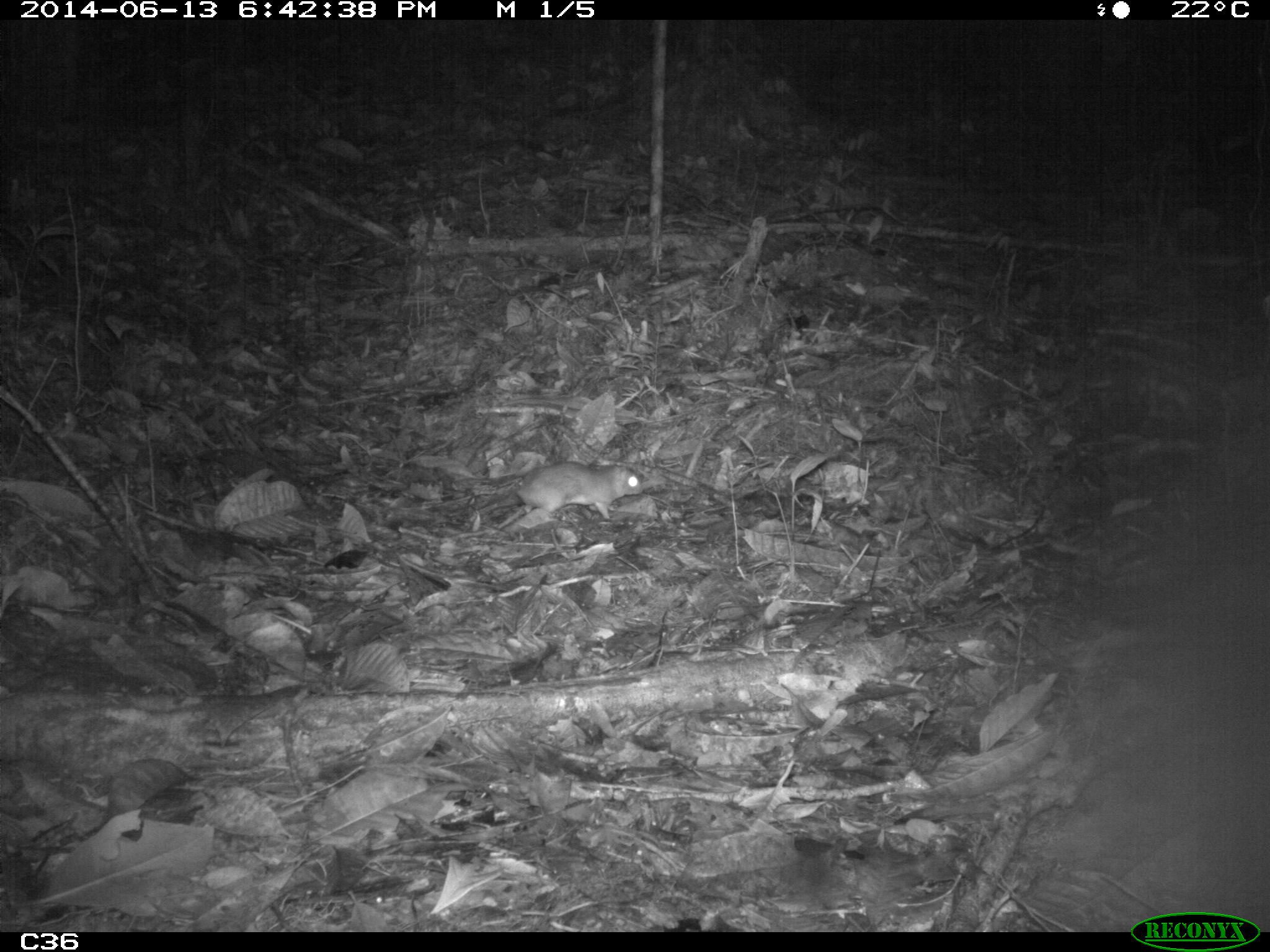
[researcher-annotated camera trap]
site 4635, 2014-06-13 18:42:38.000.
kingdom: Animalia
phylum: Chordata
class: Mammalia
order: Rodentia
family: Muridae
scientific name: Muridae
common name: mice, rats, and gerbils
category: unknown mouse or rat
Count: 1.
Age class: adult.